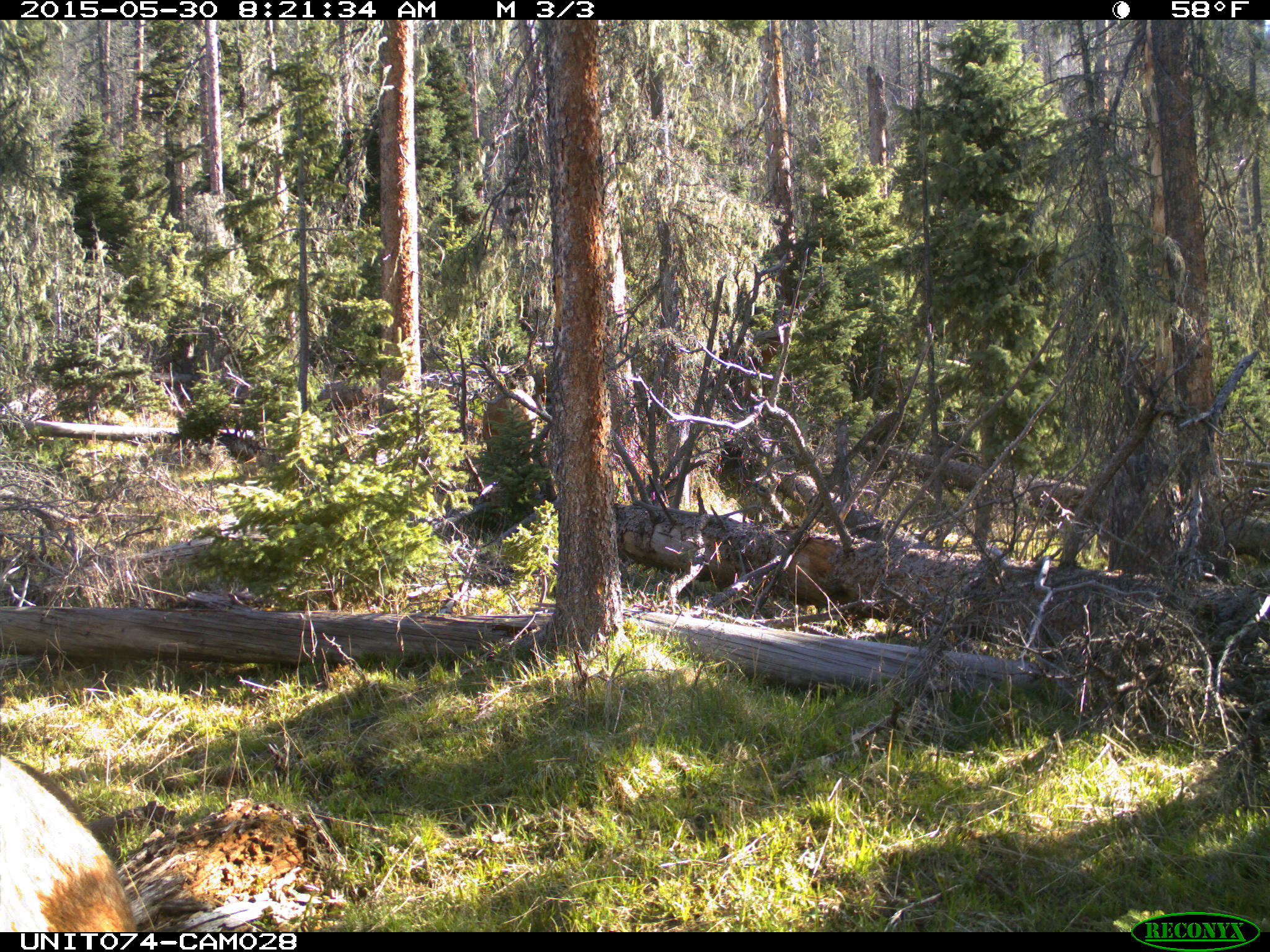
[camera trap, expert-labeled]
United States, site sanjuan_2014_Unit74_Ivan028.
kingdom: Animalia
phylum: Chordata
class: Mammalia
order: Artiodactyla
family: Cervidae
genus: Cervus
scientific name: Cervus elaphus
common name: red deer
Cervus elaphus (red deer).